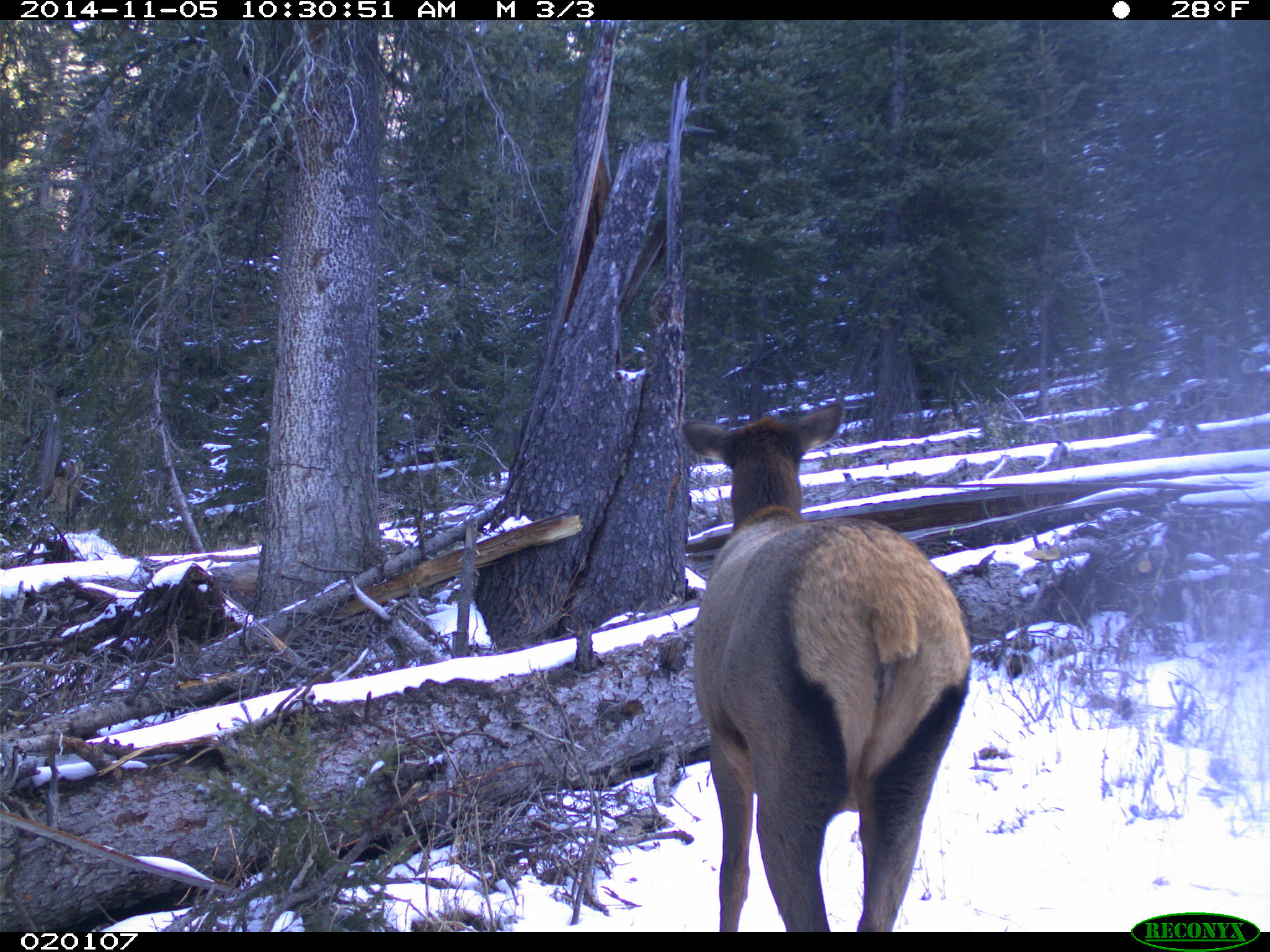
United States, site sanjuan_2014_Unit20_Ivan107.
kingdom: Animalia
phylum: Chordata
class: Mammalia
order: Artiodactyla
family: Cervidae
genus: Cervus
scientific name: Cervus elaphus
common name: red deer